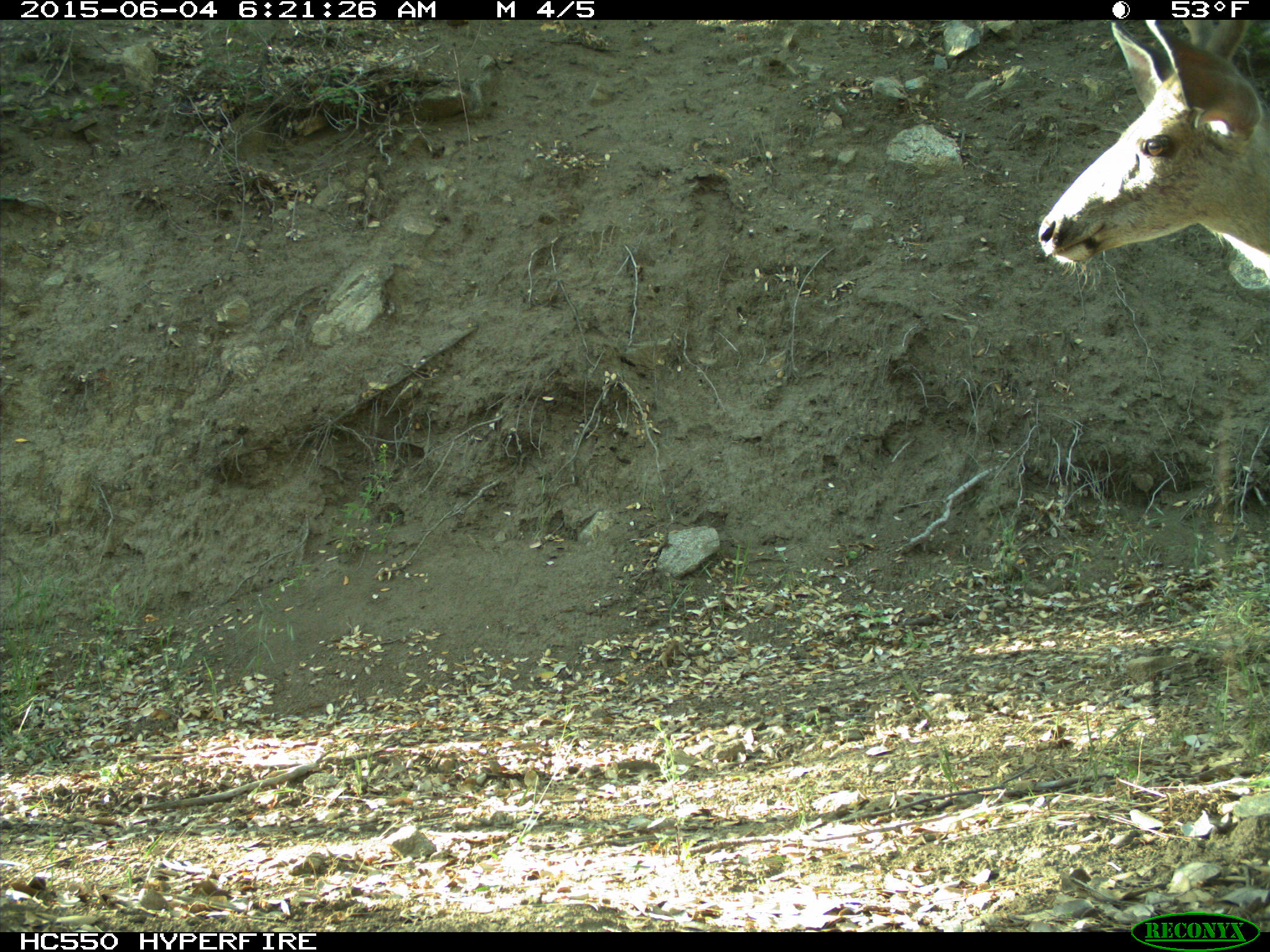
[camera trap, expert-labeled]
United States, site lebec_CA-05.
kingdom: Animalia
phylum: Chordata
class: Mammalia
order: Artiodactyla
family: Cervidae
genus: Odocoileus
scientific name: Odocoileus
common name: deer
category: unidentified deer